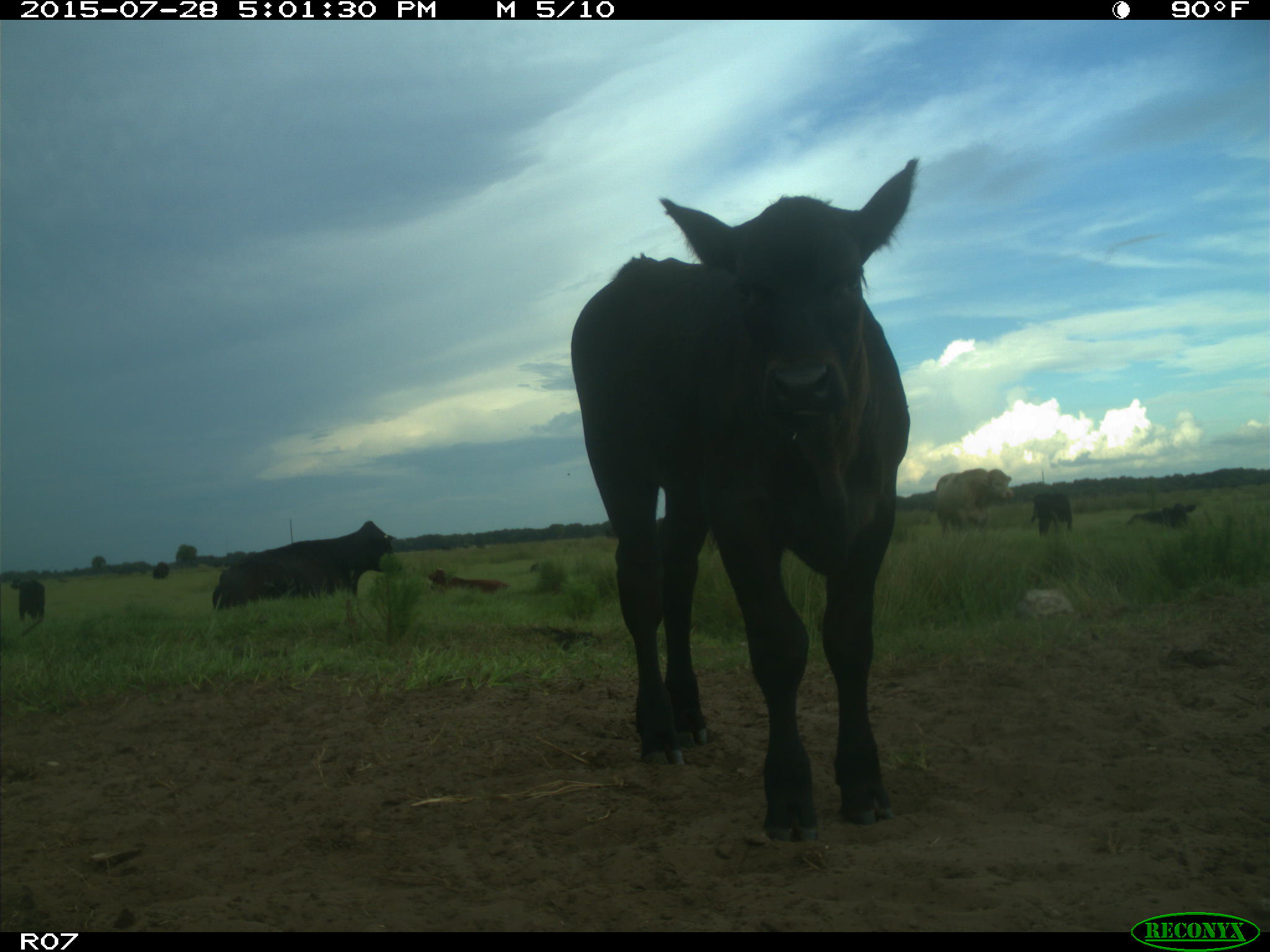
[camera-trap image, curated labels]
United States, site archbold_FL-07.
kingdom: Animalia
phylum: Chordata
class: Mammalia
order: Artiodactyla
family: Bovidae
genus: Bos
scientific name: Bos taurus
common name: domestic cow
Bos taurus (domestic cow).